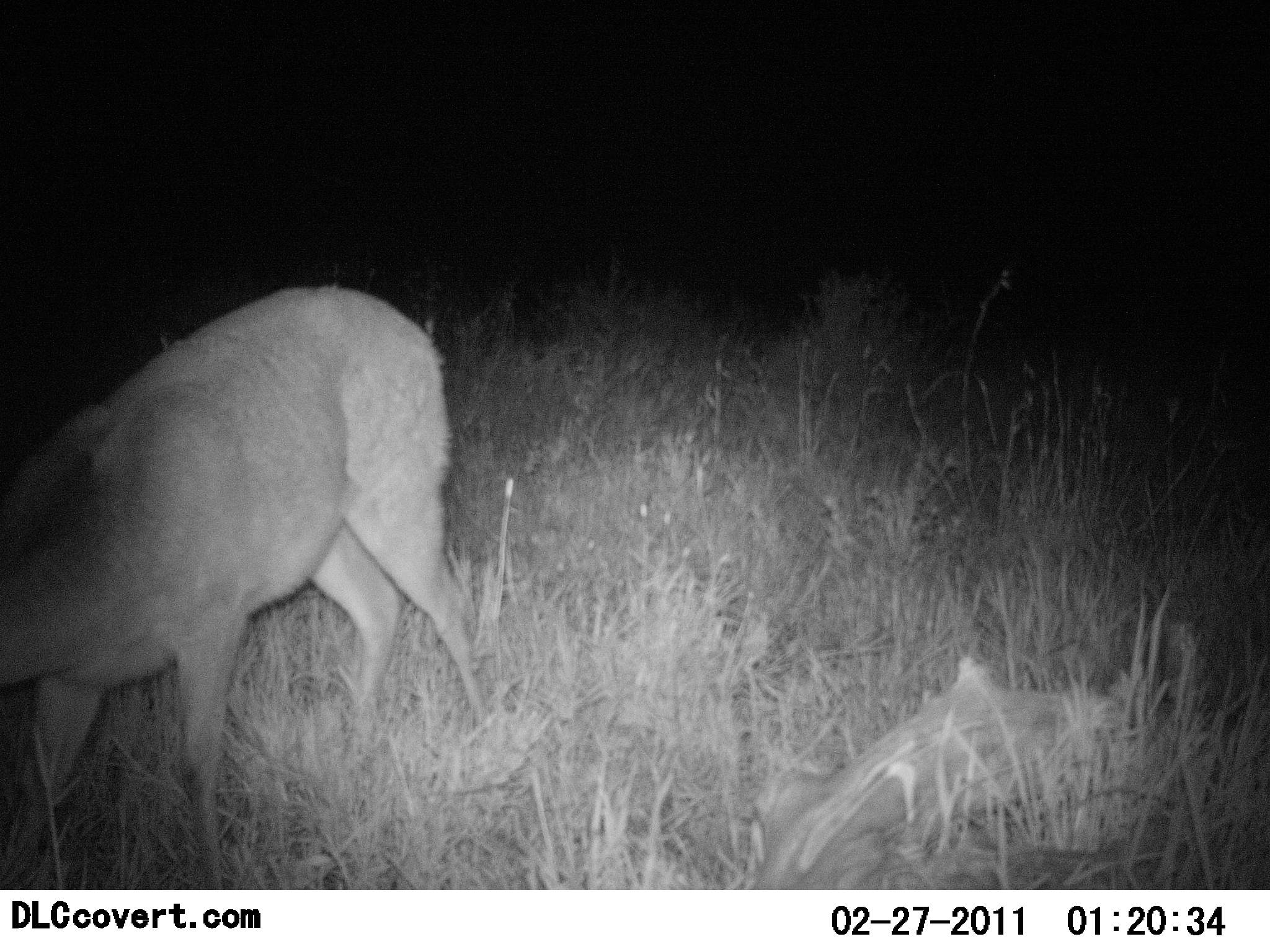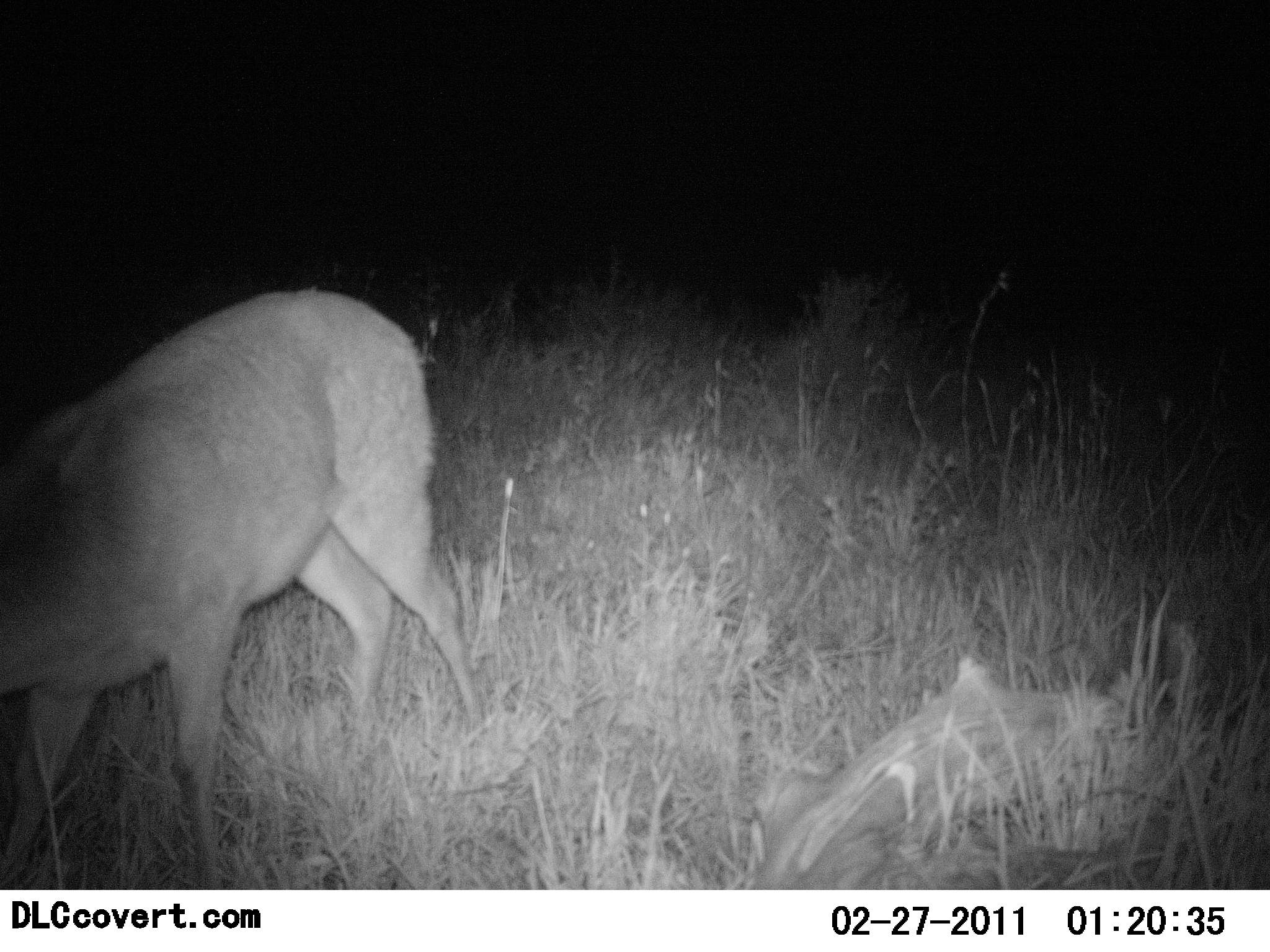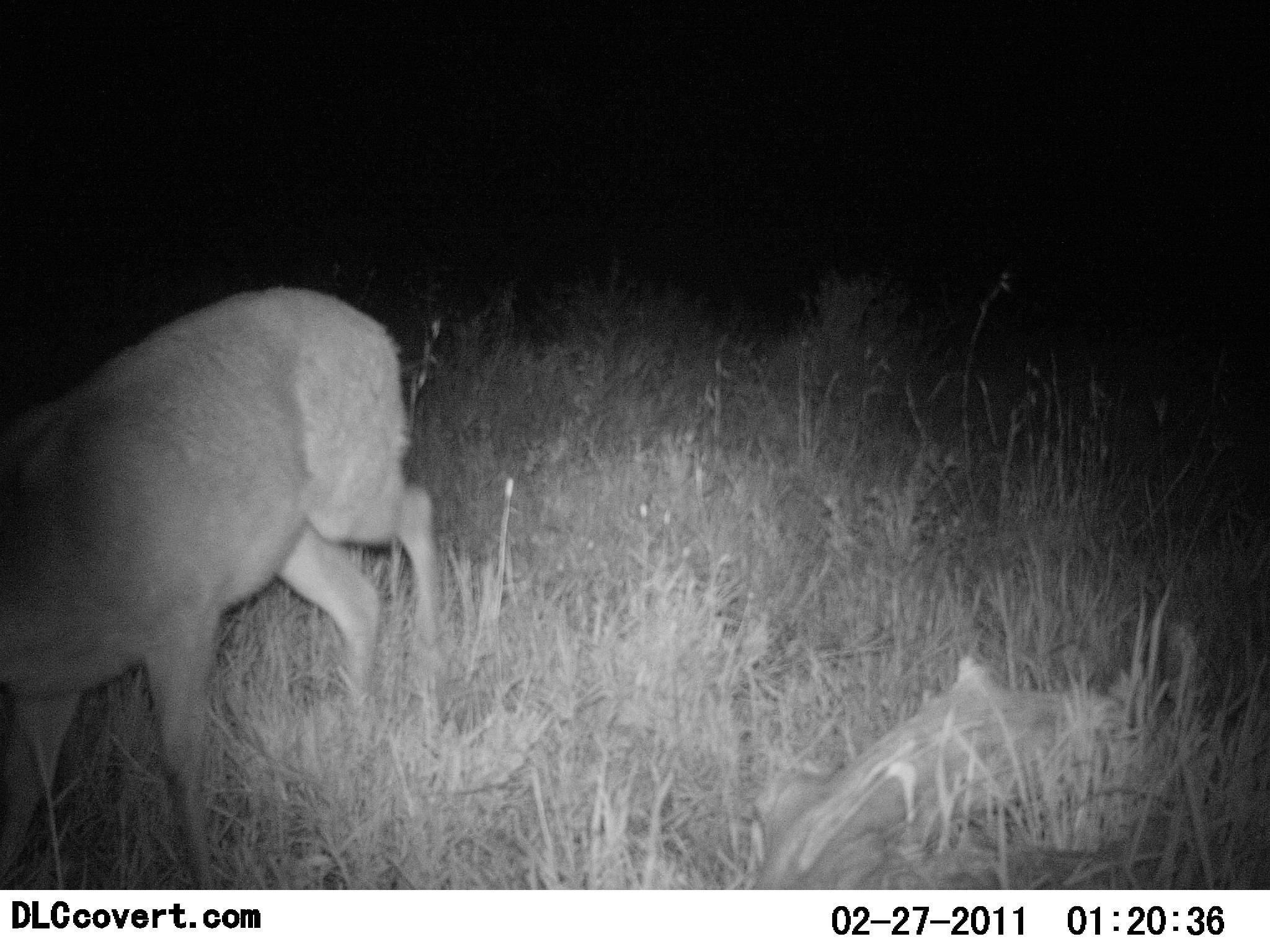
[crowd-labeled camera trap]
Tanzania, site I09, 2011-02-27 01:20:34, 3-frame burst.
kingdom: Animalia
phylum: Chordata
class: Mammalia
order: Artiodactyla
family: Bovidae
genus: Redunca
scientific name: Redunca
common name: reedbuck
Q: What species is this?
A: Reedbuck (Redunca).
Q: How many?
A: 1.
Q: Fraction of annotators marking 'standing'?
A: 38%.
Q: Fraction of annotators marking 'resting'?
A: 8%.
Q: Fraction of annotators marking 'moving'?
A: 23%.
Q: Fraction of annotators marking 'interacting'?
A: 0%.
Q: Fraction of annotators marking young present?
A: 0%.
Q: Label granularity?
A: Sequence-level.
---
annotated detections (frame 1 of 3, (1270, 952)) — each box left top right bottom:
animal: 0 284 493 891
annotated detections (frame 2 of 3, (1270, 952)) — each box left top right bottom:
animal: 1 286 436 551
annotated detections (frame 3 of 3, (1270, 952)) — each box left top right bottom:
animal: 0 284 493 891